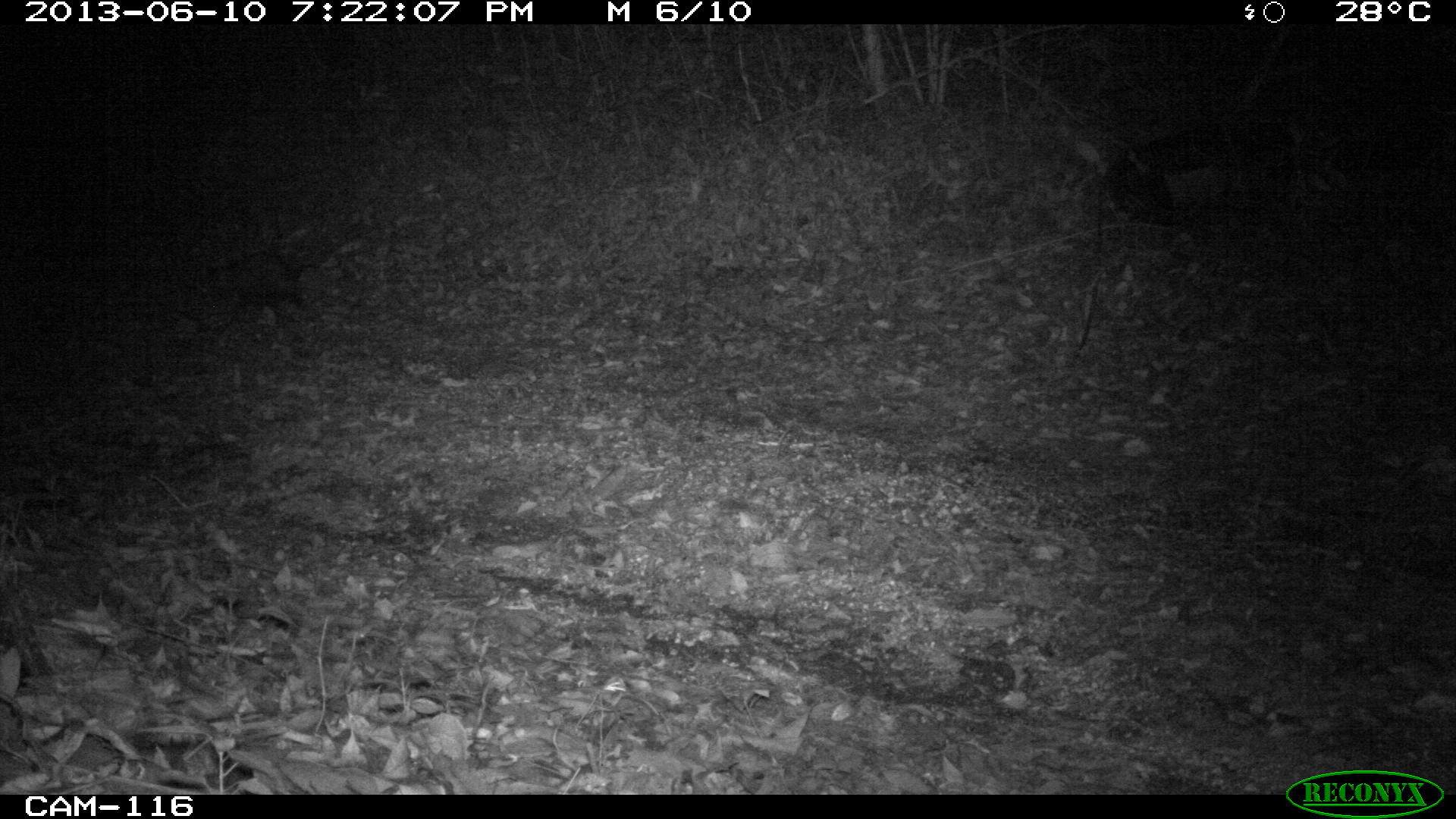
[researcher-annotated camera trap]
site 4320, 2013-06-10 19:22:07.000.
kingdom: Animalia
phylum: Chordata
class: Mammalia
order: Didelphimorphia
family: Didelphidae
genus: Didelphis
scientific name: Didelphis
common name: american opossums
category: didelphis sp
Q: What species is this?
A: Didelphis sp (american opossums) (Didelphis).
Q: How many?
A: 1.